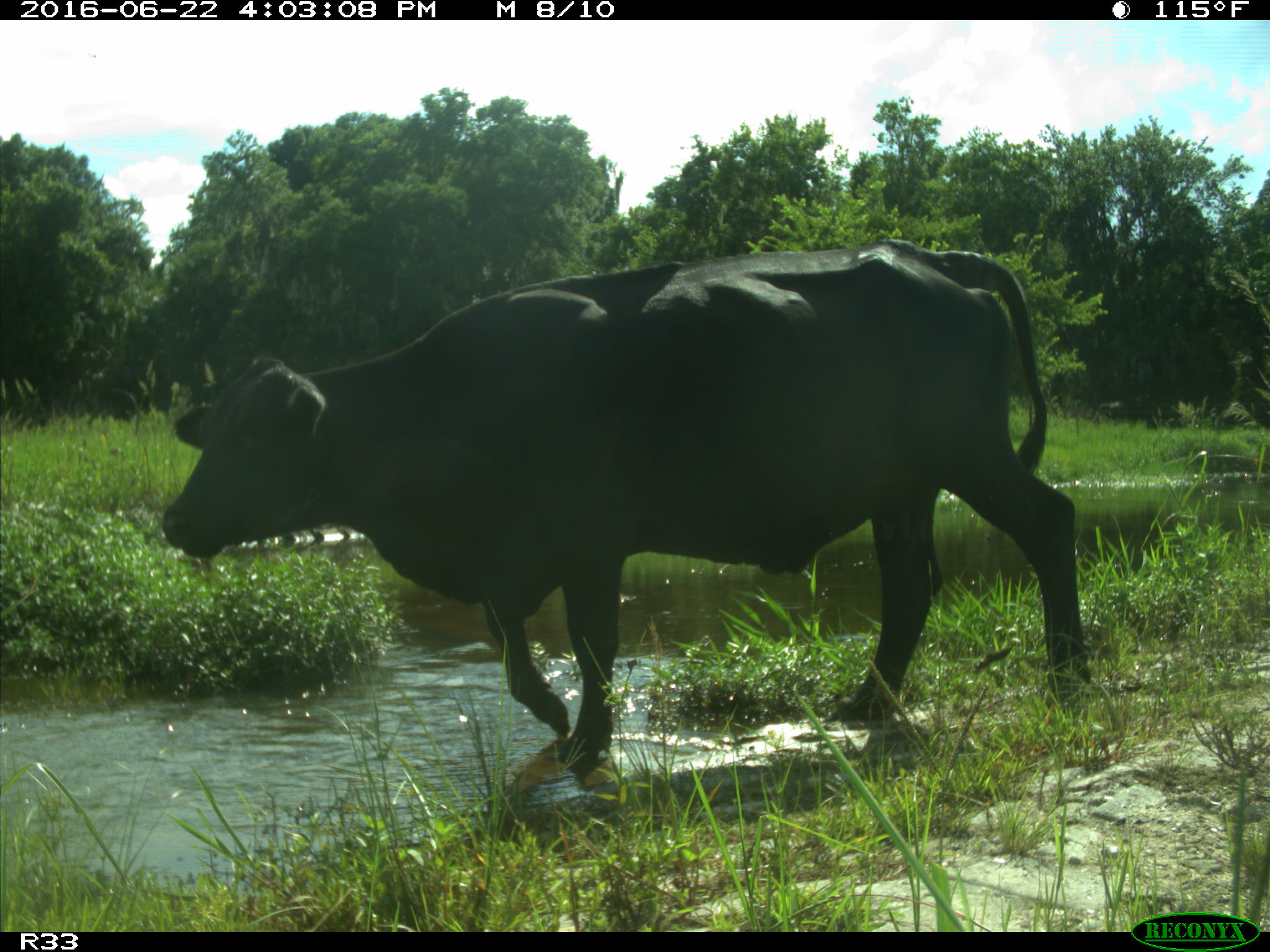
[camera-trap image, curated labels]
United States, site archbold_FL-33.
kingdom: Animalia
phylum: Chordata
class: Mammalia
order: Artiodactyla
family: Bovidae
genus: Bos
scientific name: Bos taurus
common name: domestic cow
Bos taurus (domestic cow).